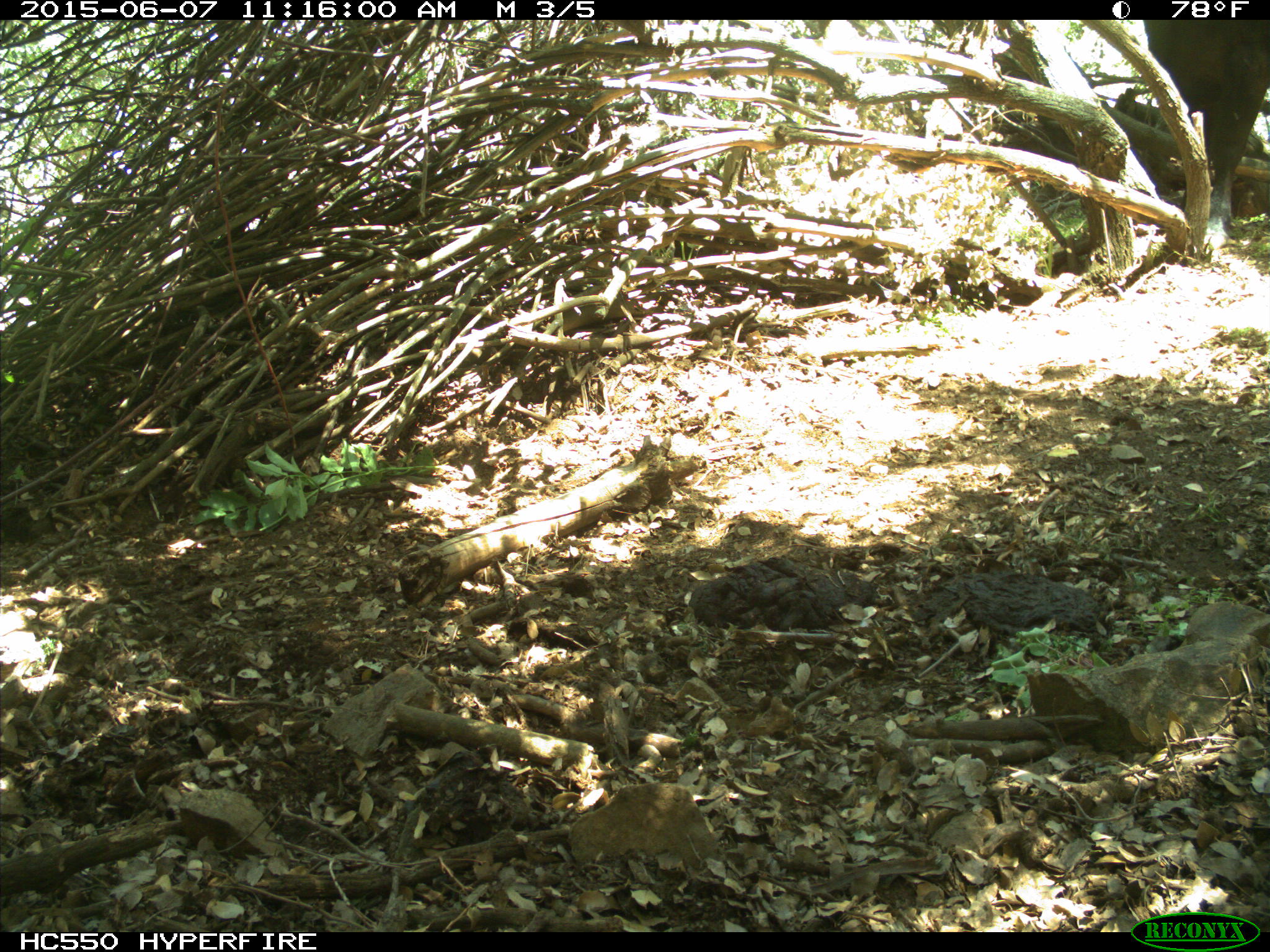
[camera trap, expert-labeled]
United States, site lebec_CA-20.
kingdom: Animalia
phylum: Chordata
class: Mammalia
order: Artiodactyla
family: Bovidae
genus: Bos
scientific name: Bos taurus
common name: domestic cow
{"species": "Bos taurus (domestic cow)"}